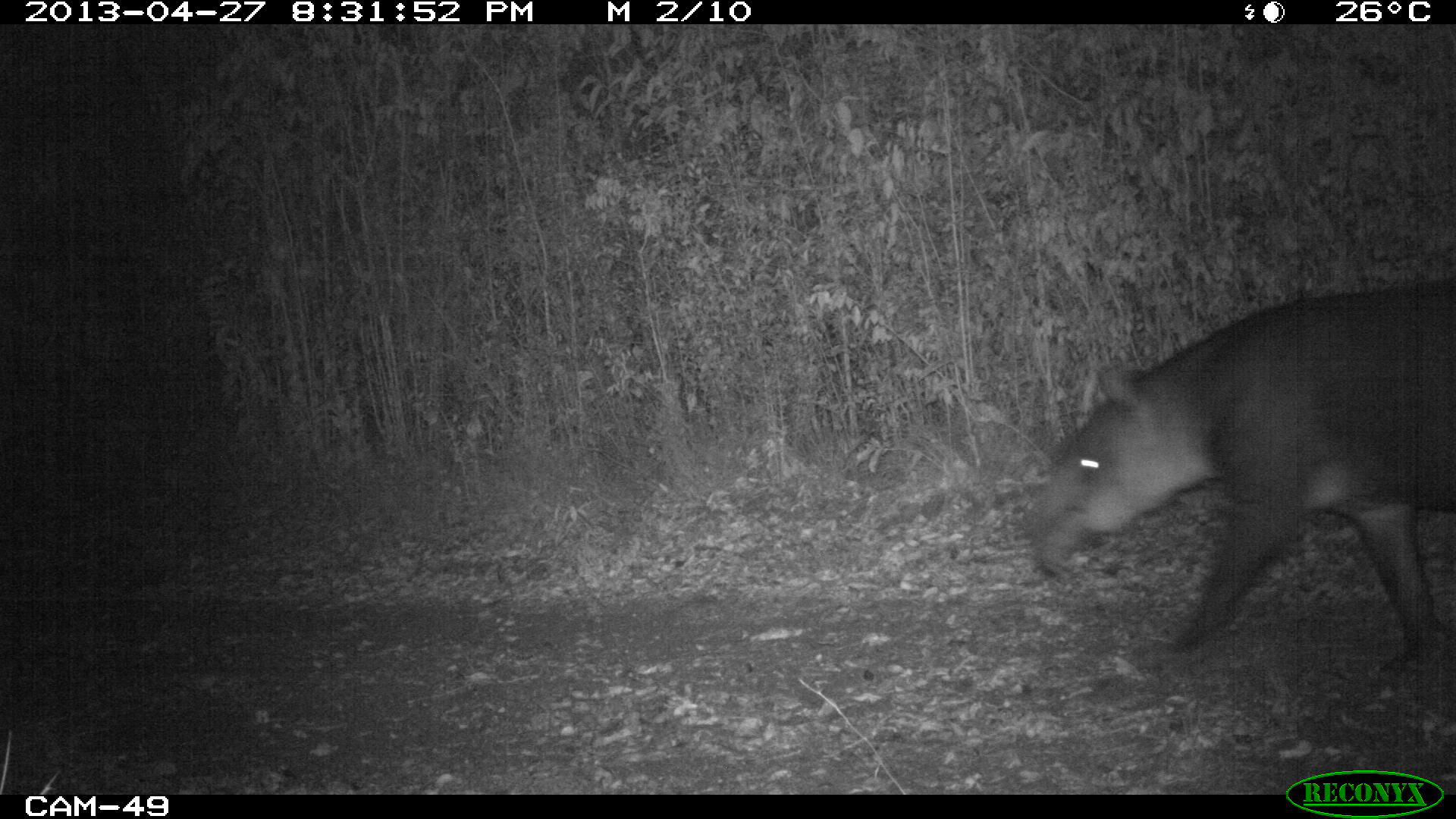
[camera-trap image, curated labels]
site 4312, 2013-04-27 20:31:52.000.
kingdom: Animalia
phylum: Chordata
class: Mammalia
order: Perissodactyla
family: Tapiridae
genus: Tapirus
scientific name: Tapirus bairdii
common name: baird's tapir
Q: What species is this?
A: Tapirus bairdii (baird's tapir).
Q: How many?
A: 1.